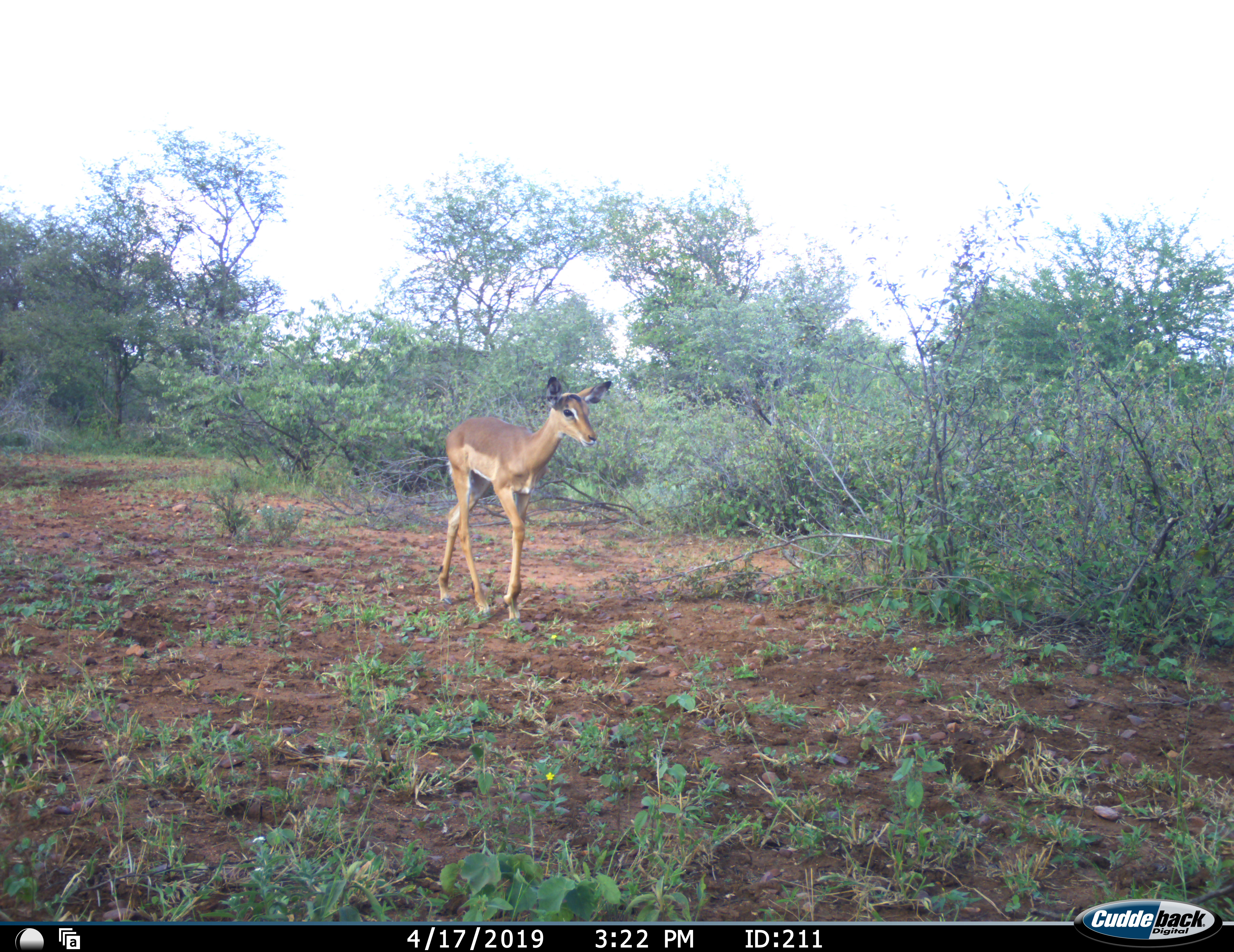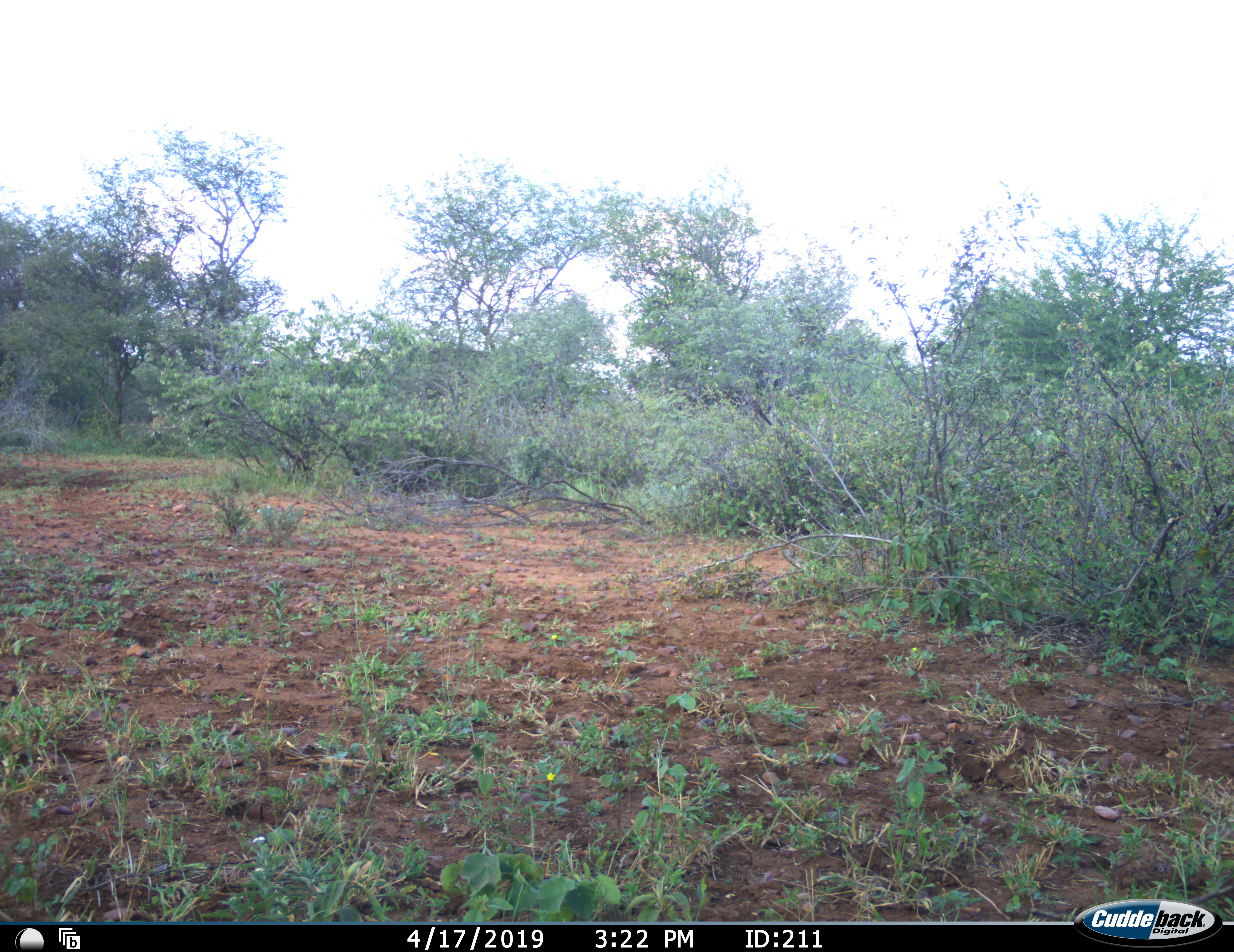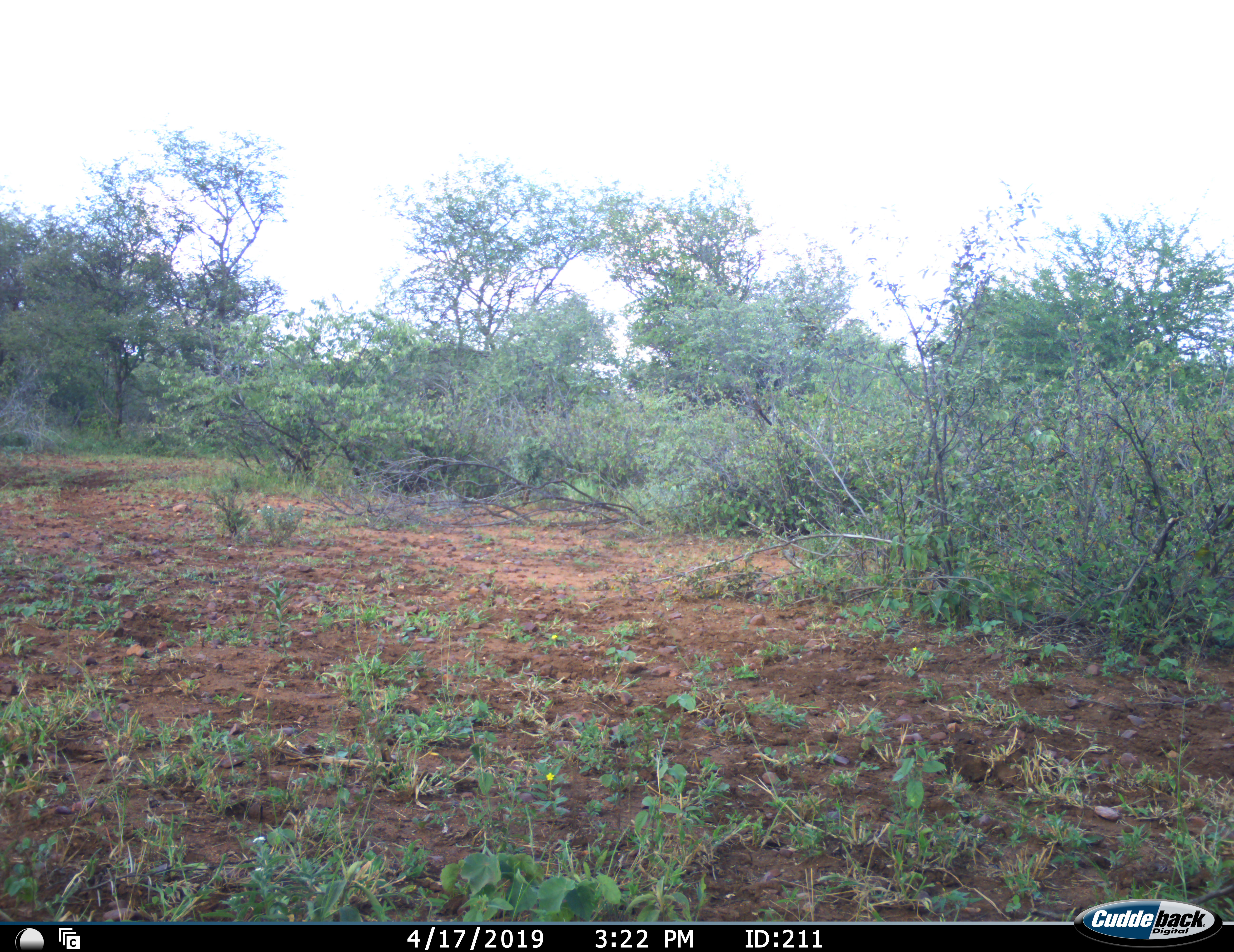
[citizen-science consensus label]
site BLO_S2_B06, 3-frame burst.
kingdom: Animalia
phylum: Chordata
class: Mammalia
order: Artiodactyla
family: Bovidae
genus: Aepyceros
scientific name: Aepyceros melampus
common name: impala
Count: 1.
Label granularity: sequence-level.